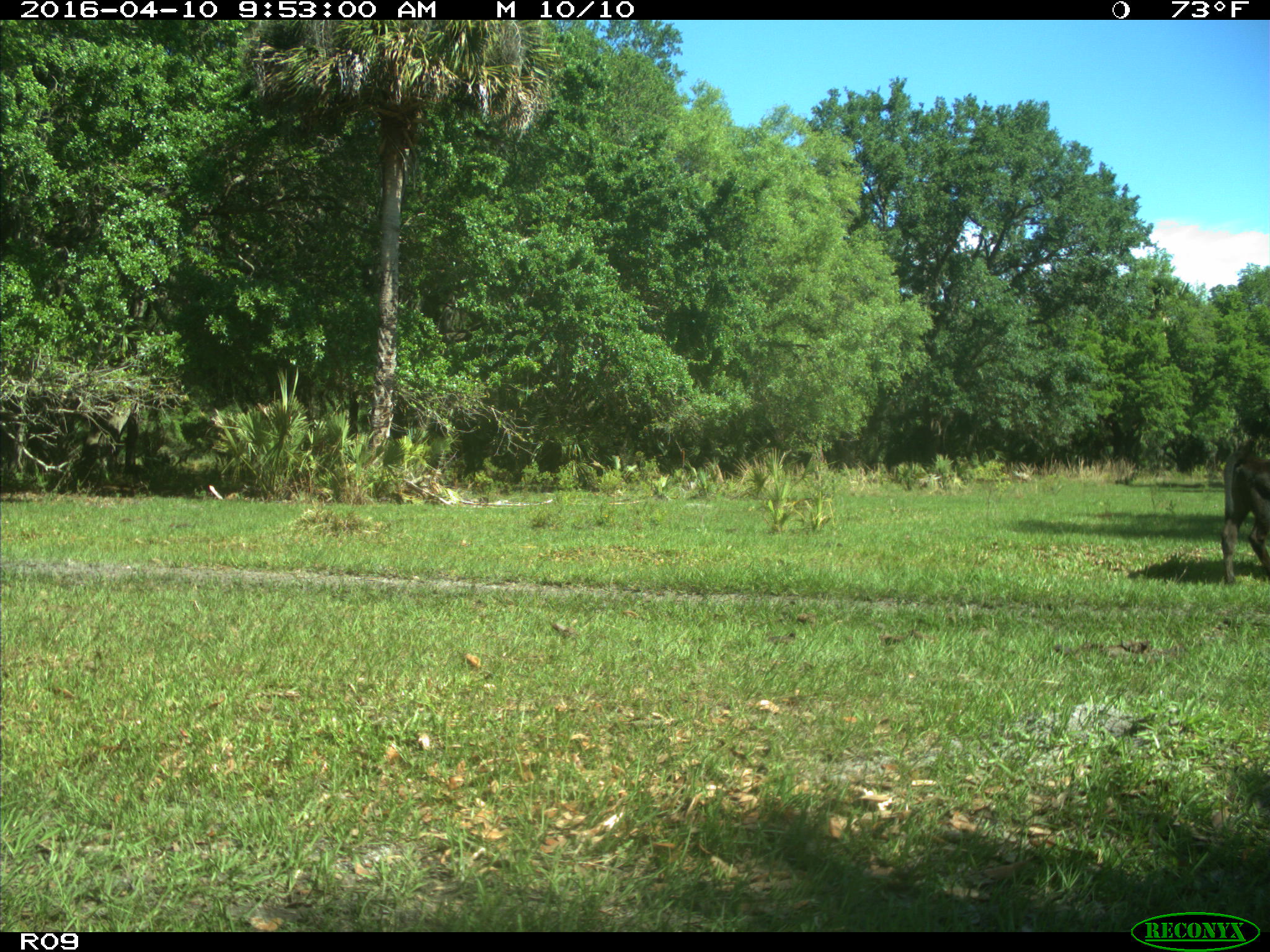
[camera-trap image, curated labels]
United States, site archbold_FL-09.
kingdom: Animalia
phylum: Chordata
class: Mammalia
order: Artiodactyla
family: Bovidae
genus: Bos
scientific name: Bos taurus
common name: domestic cow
Bos taurus (domestic cow).